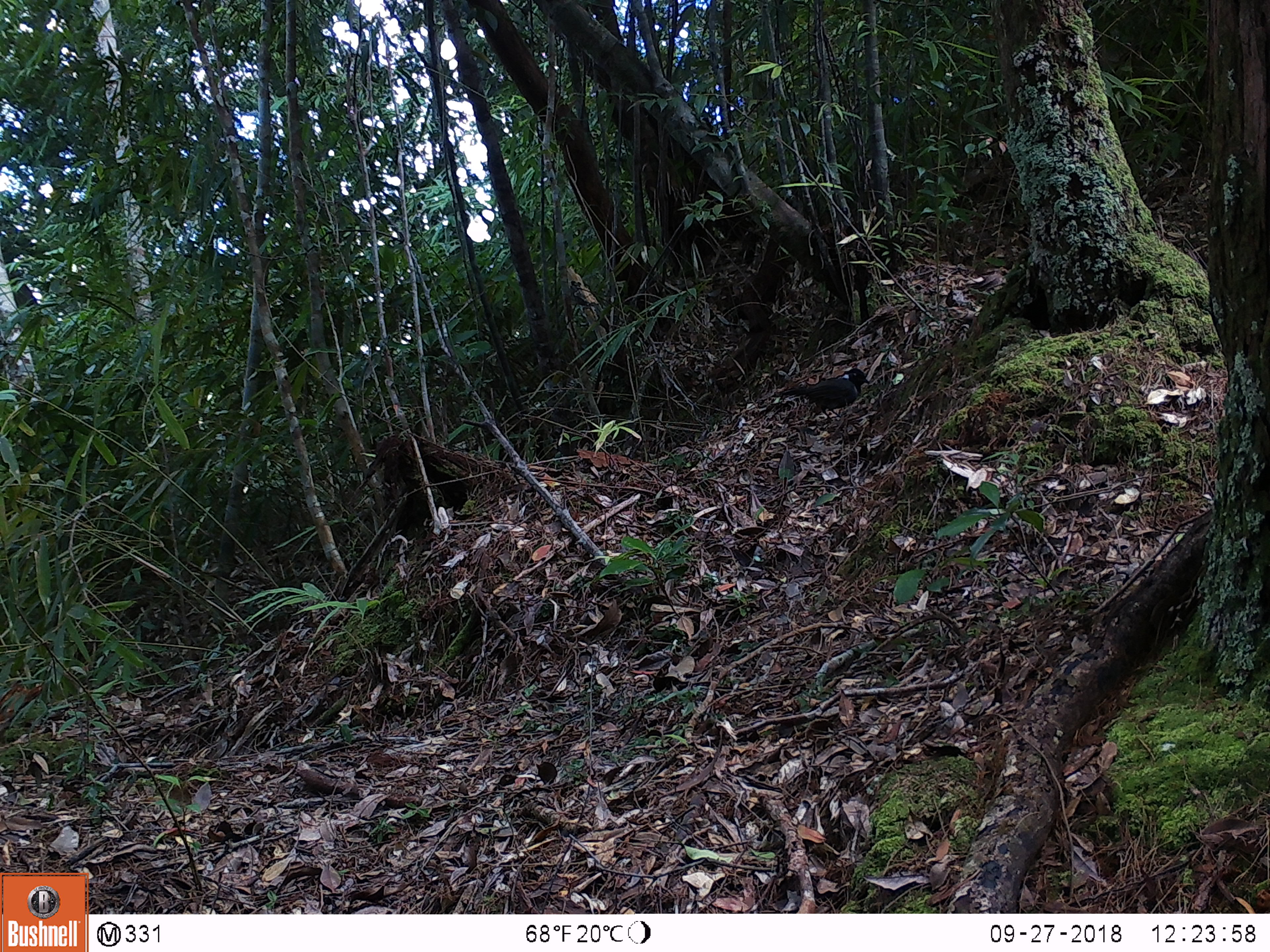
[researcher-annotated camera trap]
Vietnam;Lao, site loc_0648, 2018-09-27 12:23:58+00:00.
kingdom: Animalia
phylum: Chordata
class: Aves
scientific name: Aves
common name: bird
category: unidentified bird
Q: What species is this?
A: Unidentified bird (bird) (Aves).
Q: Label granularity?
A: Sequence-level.